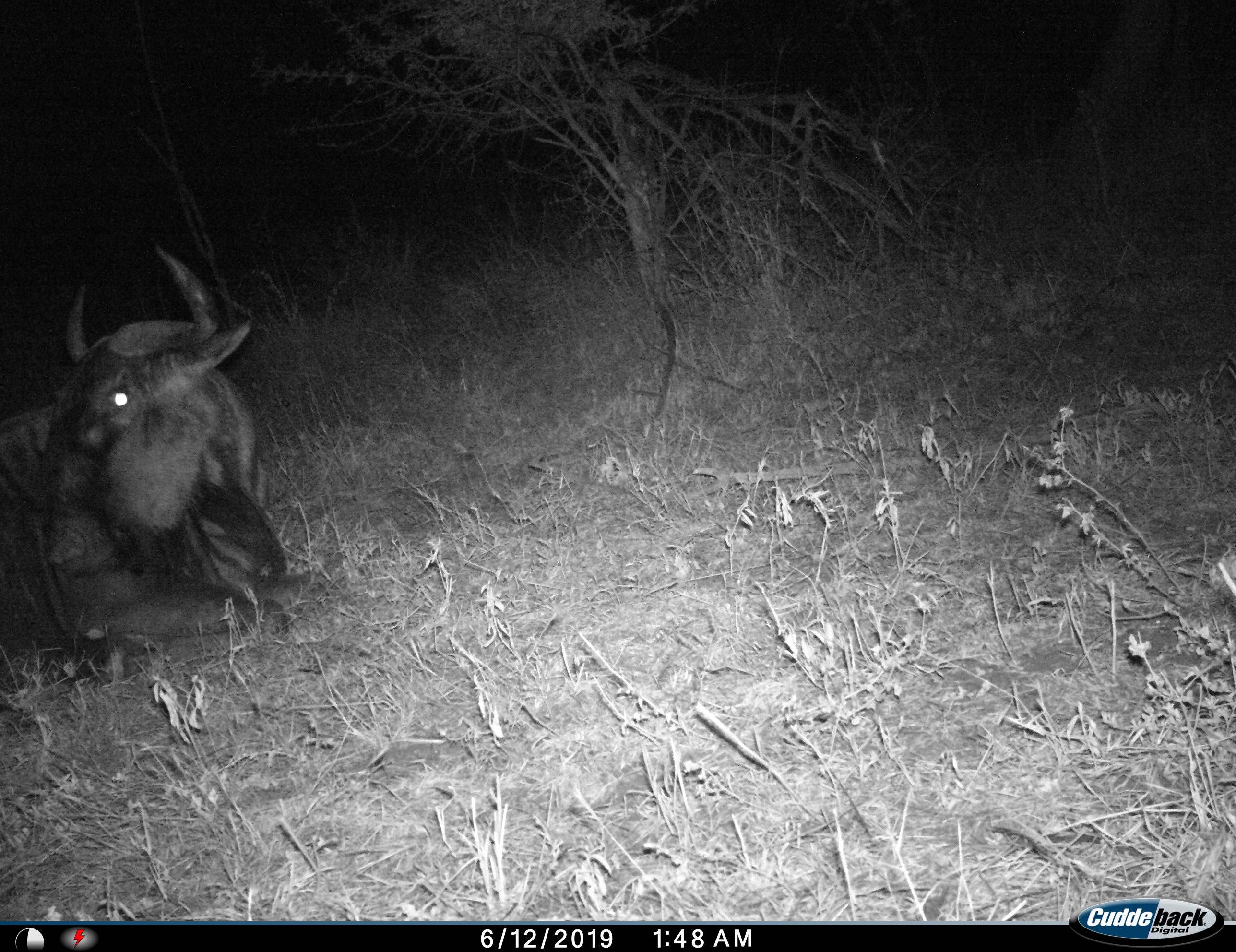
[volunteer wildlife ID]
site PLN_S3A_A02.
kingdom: Animalia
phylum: Chordata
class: Mammalia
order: Artiodactyla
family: Bovidae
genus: Connochaetes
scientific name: Connochaetes taurinus taurinus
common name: blue wildebeest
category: wildebeestblue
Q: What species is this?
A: Wildebeestblue (blue wildebeest) (Connochaetes taurinus taurinus).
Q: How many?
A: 1.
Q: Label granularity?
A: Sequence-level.